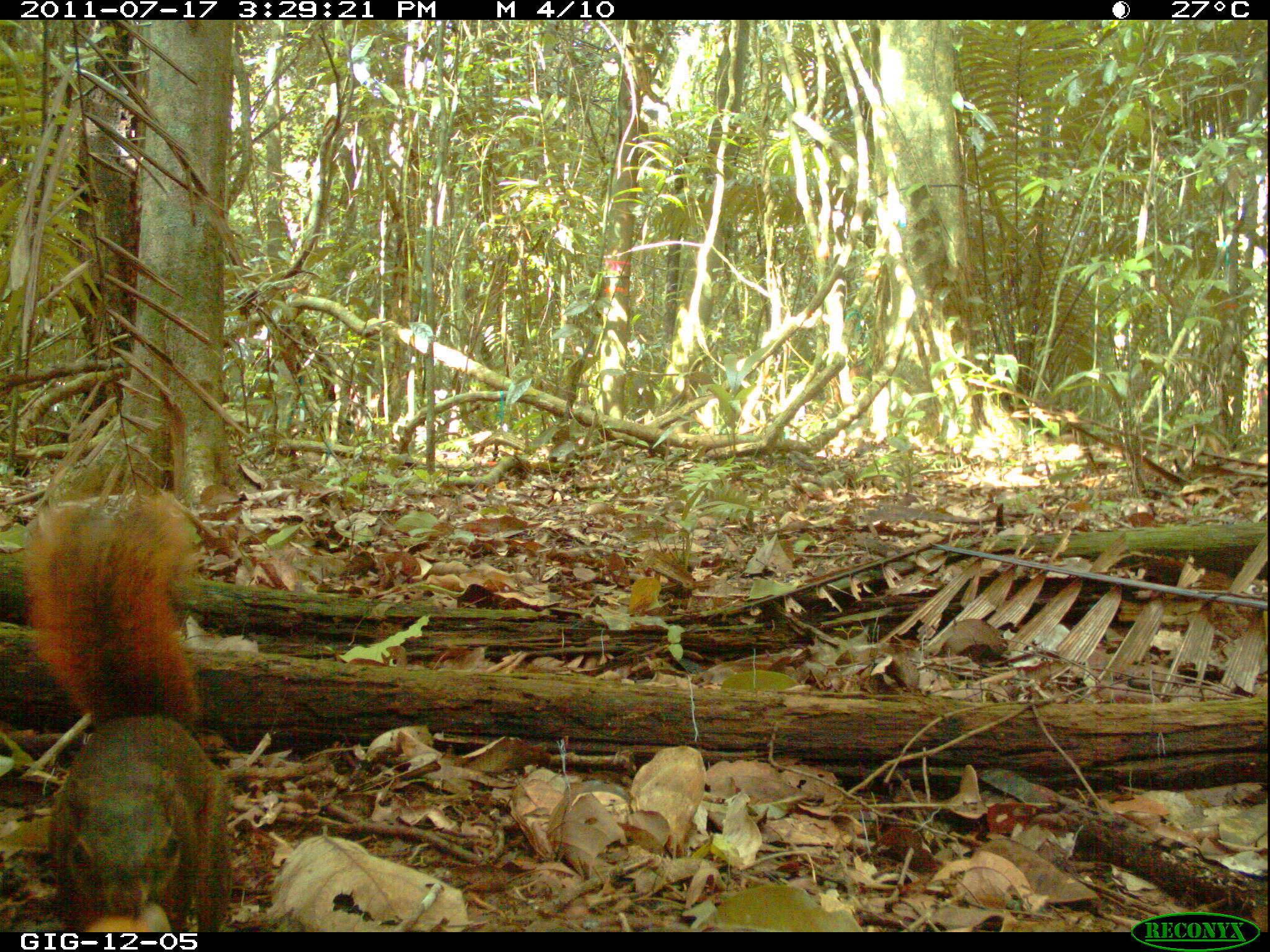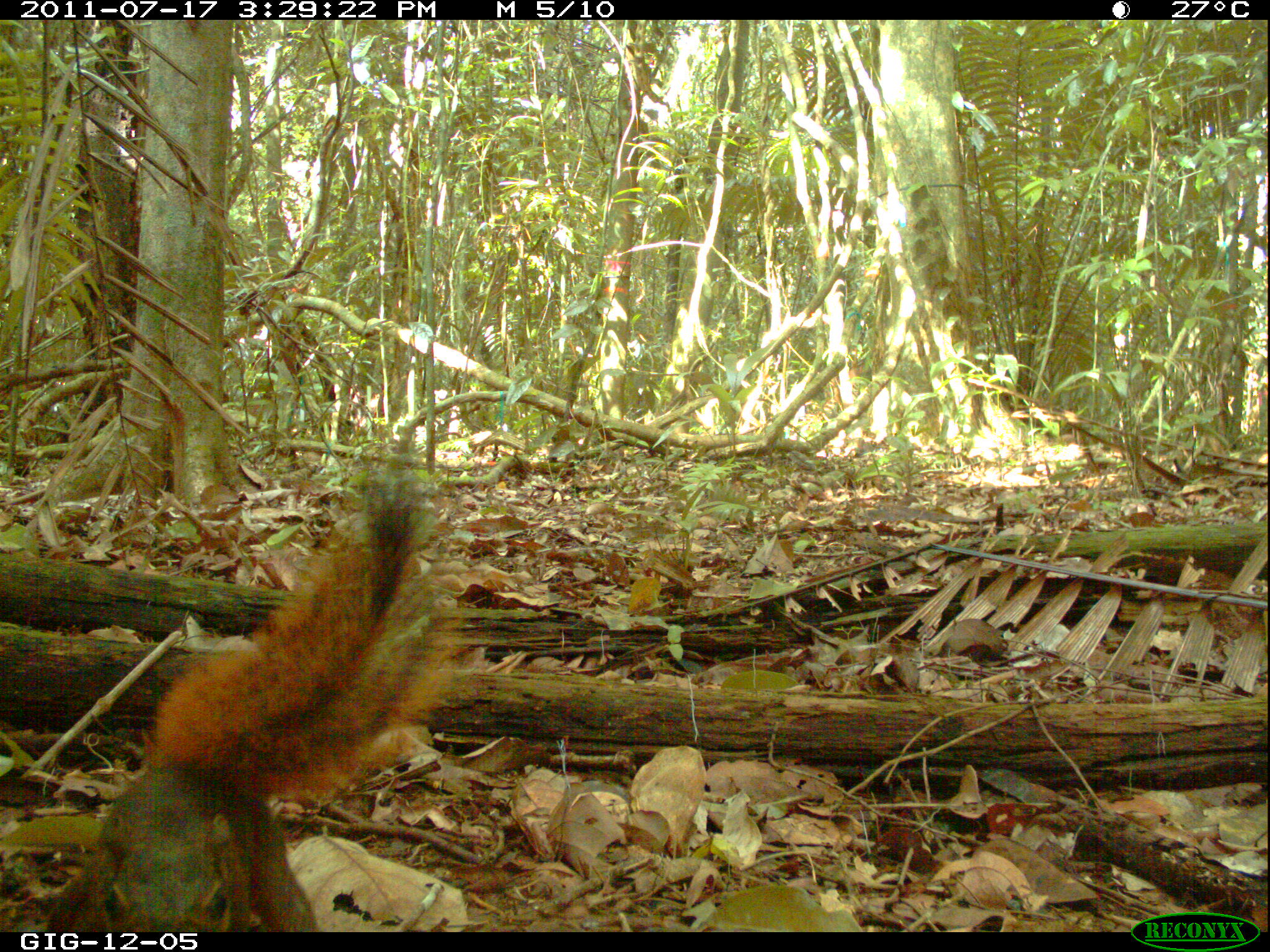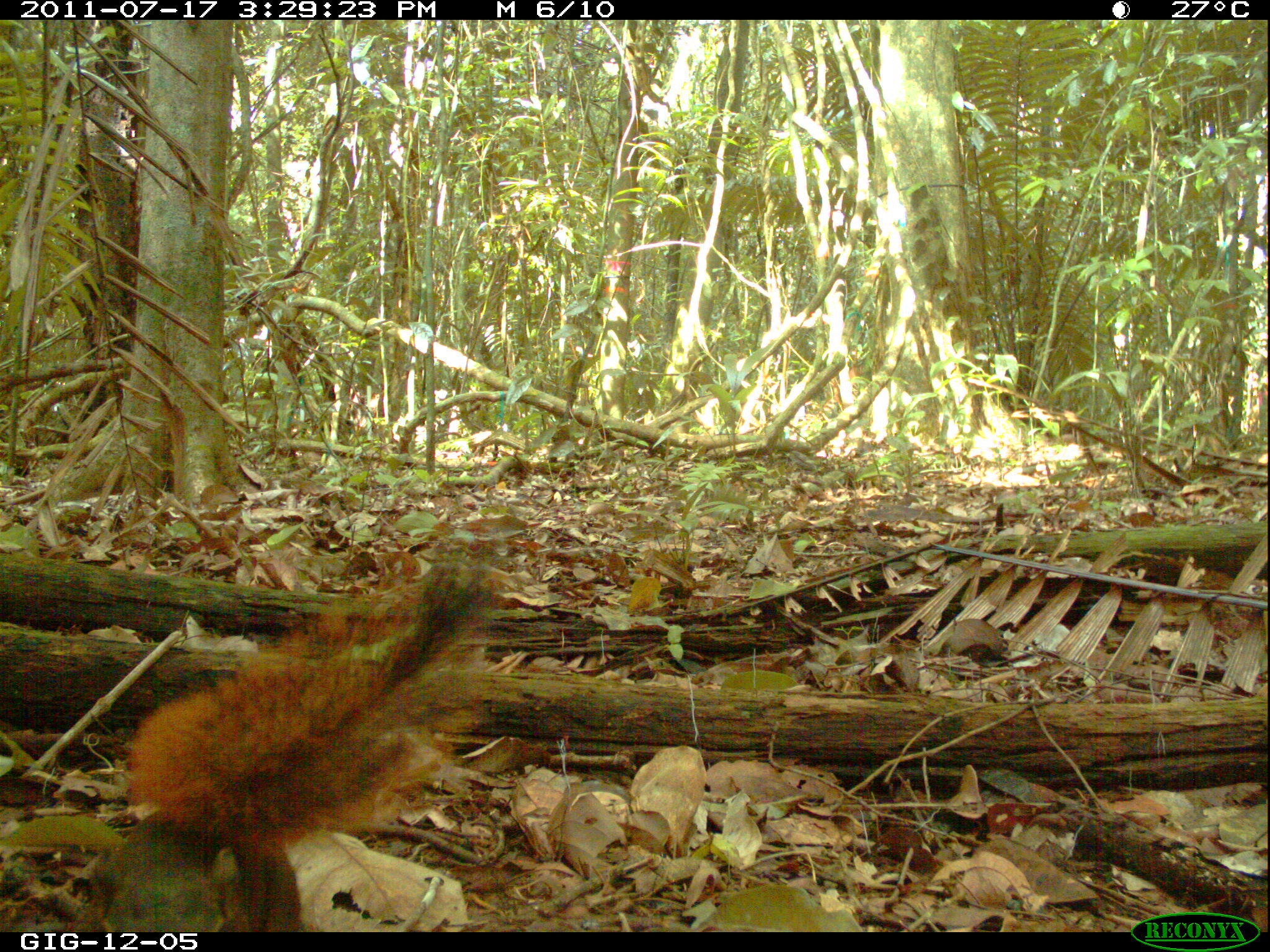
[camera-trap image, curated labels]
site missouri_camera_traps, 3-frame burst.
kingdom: Animalia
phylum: Chordata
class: Mammalia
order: Rodentia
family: Sciuridae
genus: Tamiasciurus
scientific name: Tamiasciurus hudsonicus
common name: red squirrel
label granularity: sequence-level